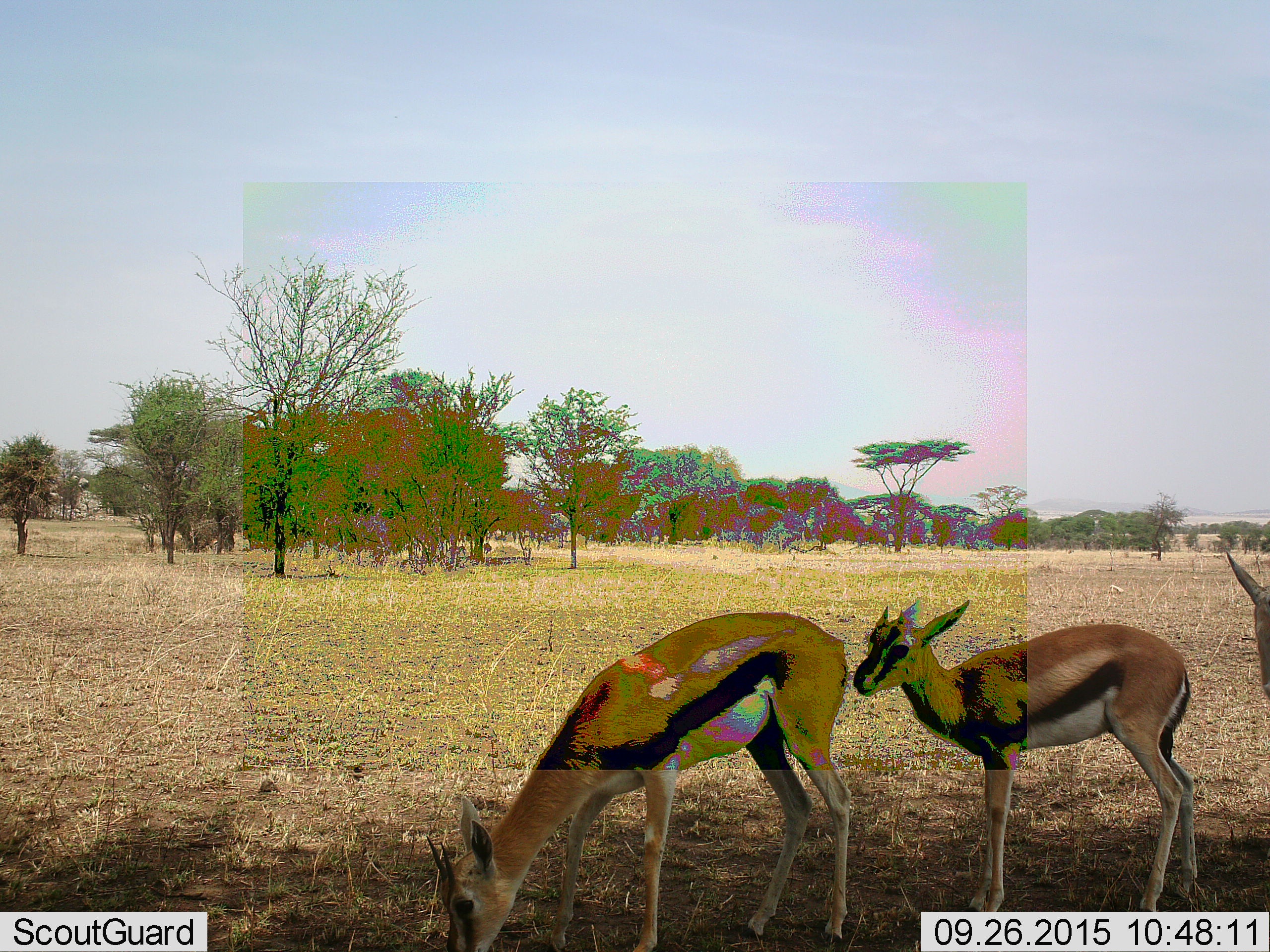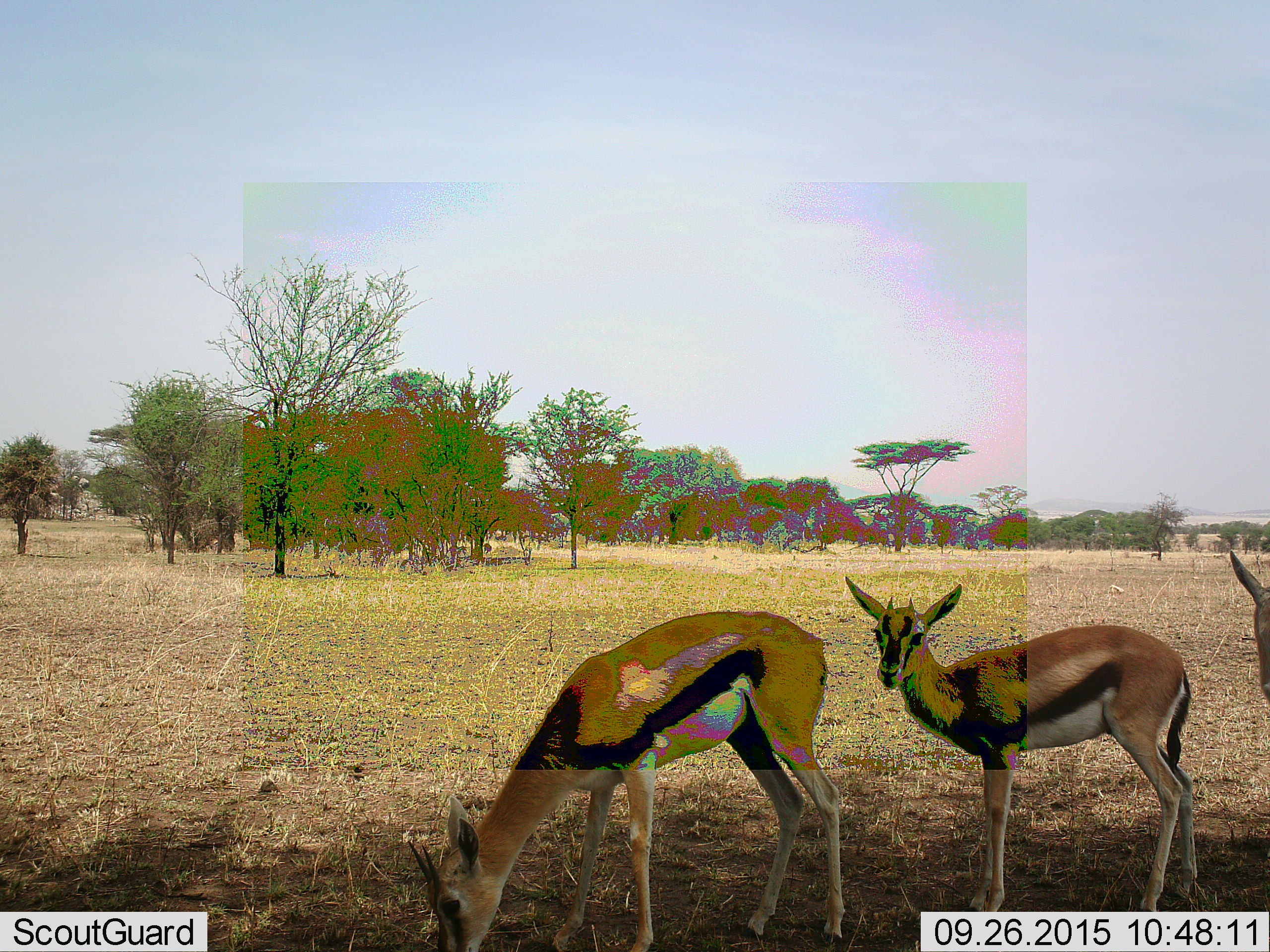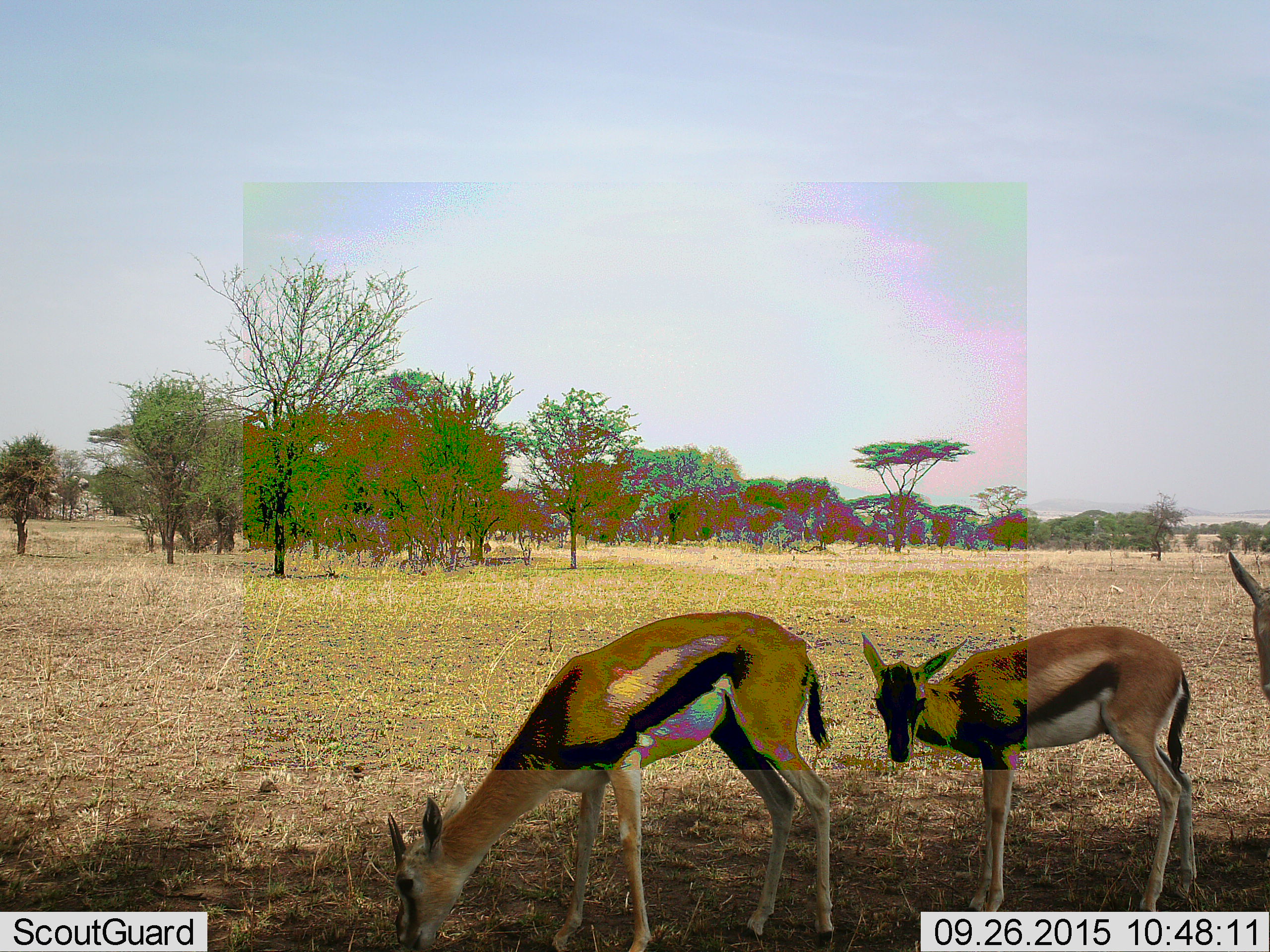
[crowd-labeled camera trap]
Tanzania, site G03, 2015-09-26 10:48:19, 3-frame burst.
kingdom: Animalia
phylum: Chordata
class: Mammalia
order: Artiodactyla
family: Bovidae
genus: Eudorcas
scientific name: Eudorcas thomsonii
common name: thomson's gazelle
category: gazellethomsons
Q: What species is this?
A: Gazellethomsons (thomson's gazelle) (Eudorcas thomsonii).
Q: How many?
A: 3.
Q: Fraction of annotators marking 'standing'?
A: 75%.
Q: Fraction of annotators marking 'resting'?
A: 0%.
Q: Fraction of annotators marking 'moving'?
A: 19%.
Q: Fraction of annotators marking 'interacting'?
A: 6%.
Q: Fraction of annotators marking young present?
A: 75%.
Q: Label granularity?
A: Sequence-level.